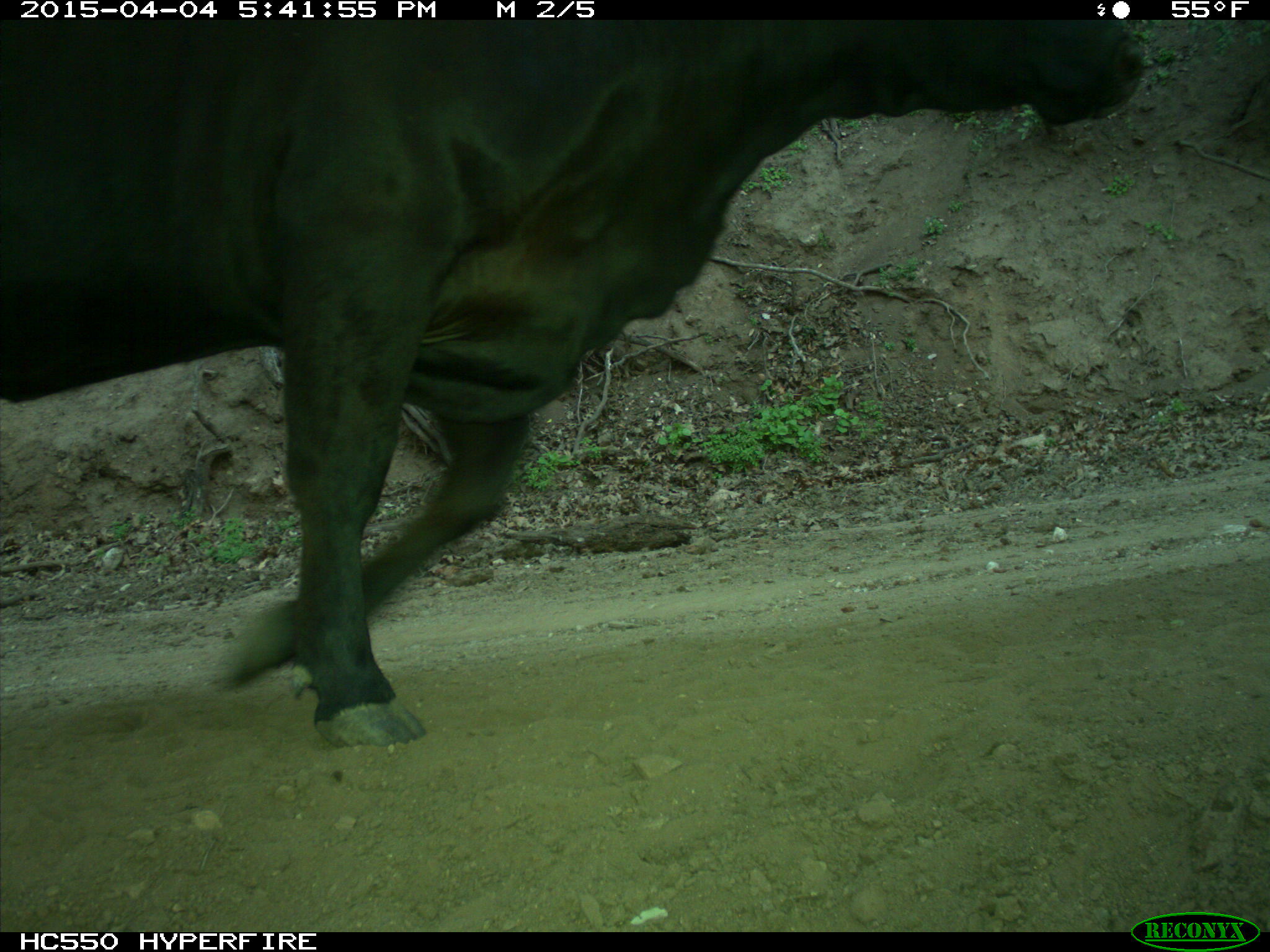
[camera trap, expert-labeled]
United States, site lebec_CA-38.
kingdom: Animalia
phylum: Chordata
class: Mammalia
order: Artiodactyla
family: Bovidae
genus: Bos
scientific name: Bos taurus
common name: domestic cow